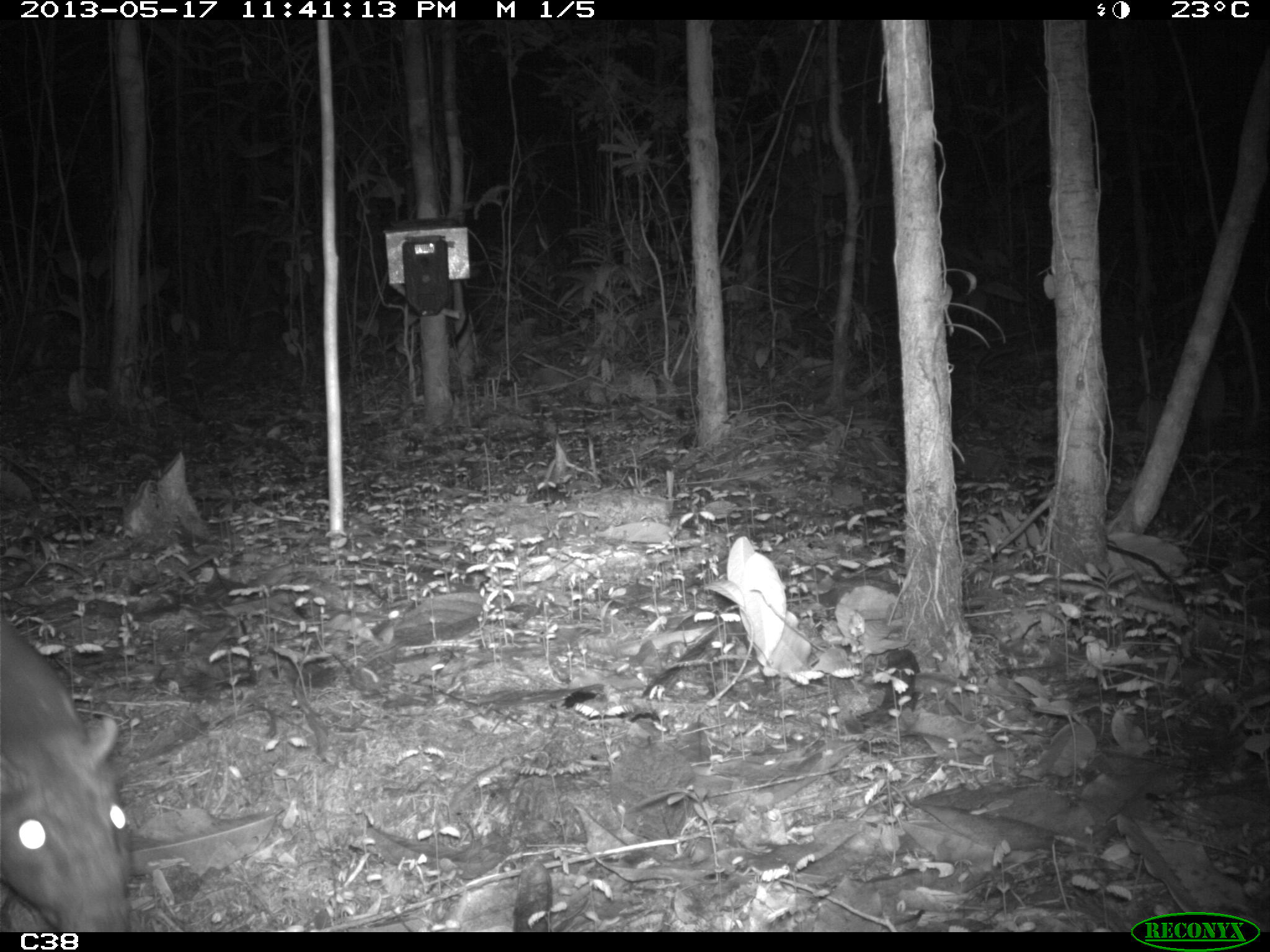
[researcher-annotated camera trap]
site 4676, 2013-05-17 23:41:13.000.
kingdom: Animalia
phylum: Chordata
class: Mammalia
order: Rodentia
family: Cuniculidae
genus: Cuniculus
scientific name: Cuniculus paca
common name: spotted paca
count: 1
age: adult